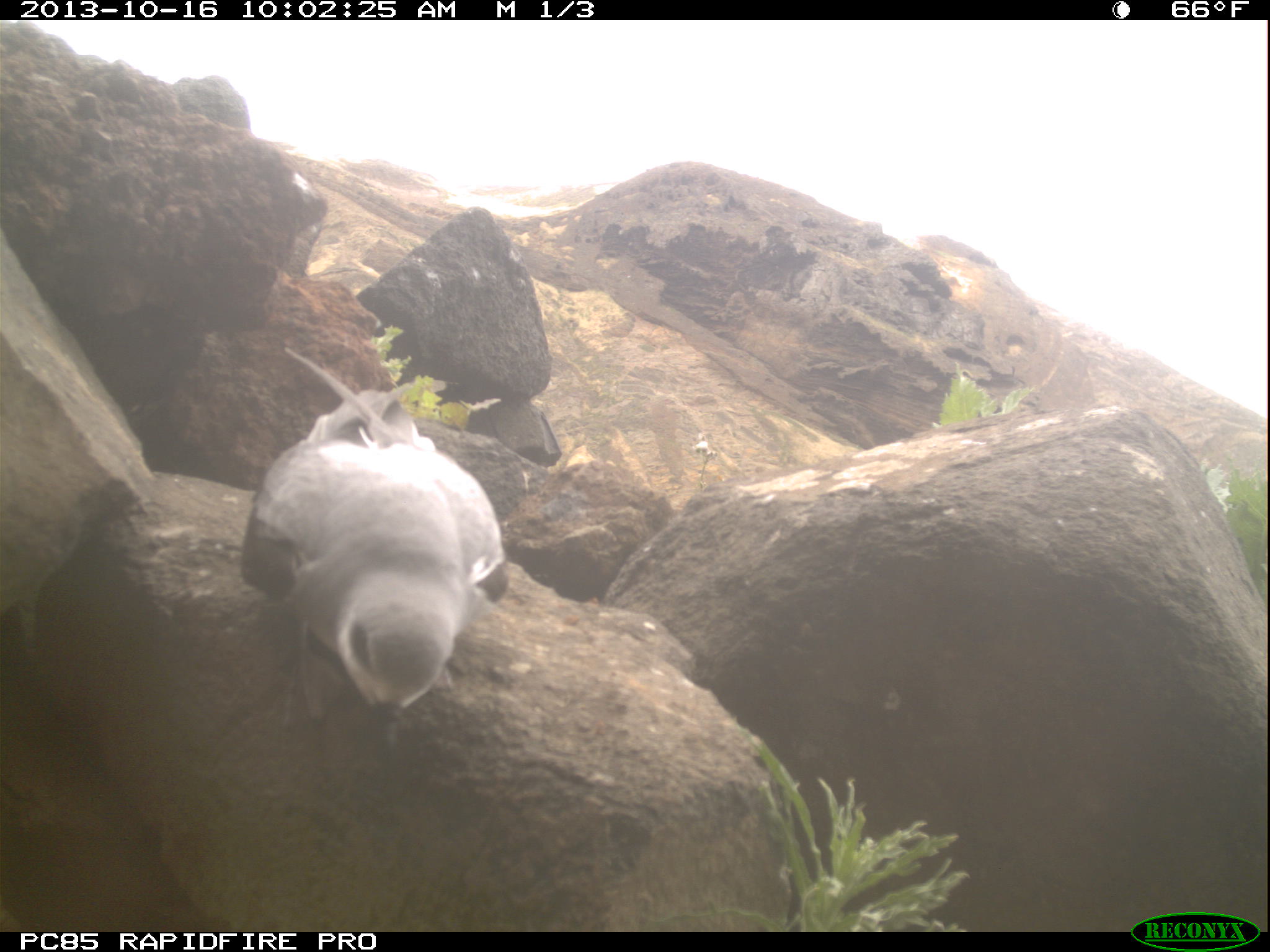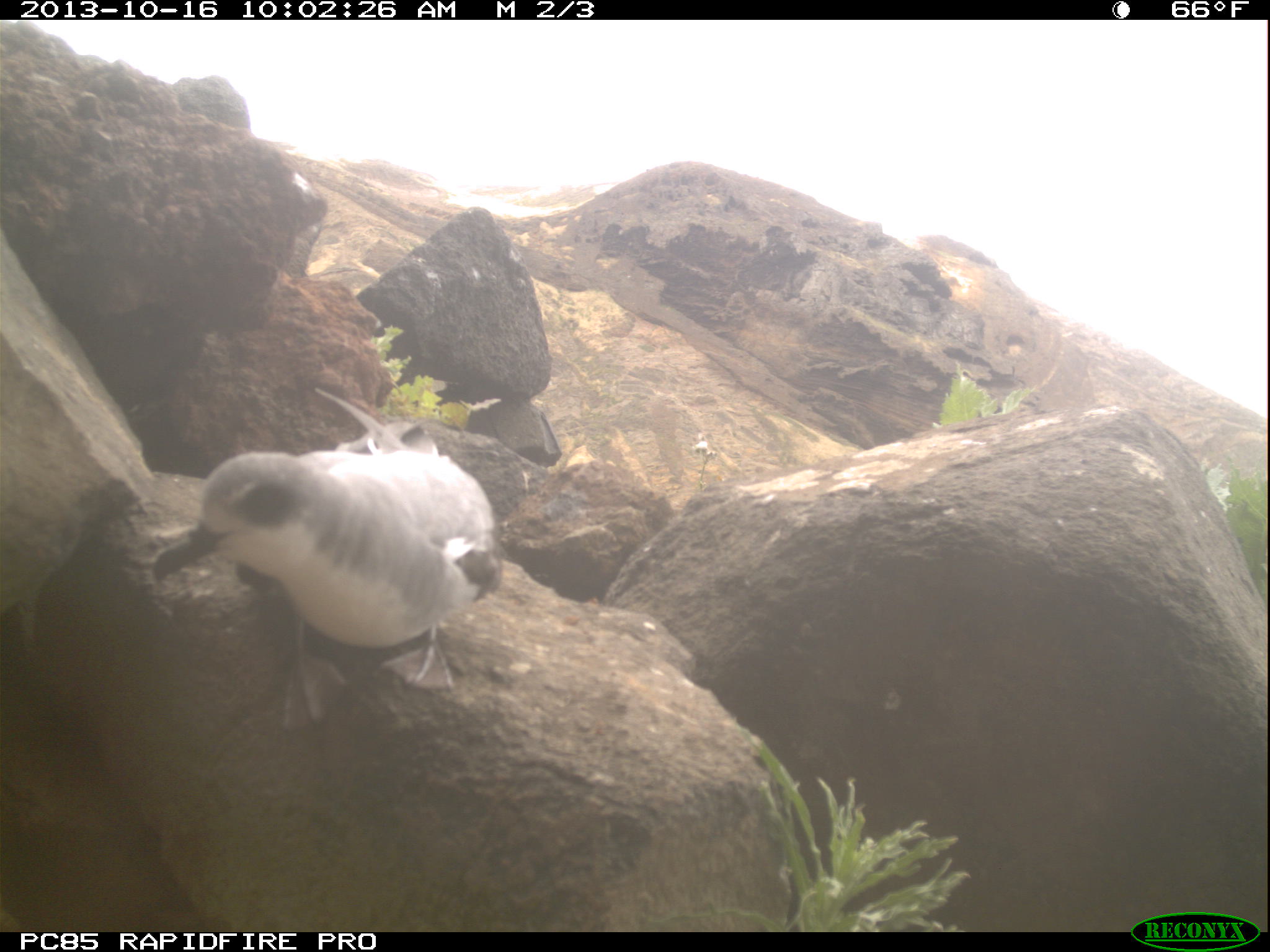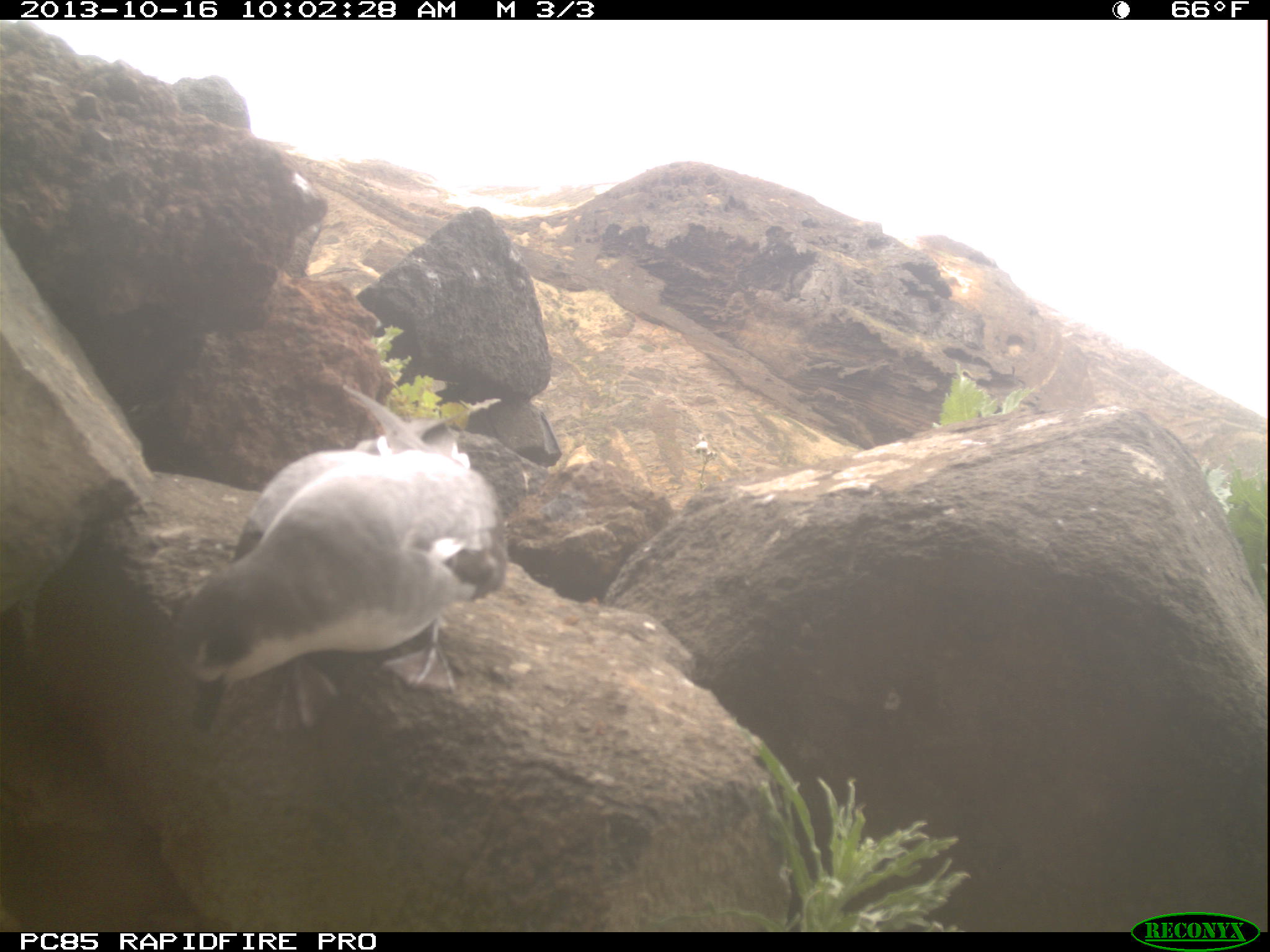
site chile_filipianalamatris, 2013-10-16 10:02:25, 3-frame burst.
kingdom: Animalia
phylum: Chordata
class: Aves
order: Procellariiformes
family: Procellariidae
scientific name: Procellariidae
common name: petrel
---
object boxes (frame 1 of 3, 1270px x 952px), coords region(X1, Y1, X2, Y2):
petrel: region(239, 358, 507, 720)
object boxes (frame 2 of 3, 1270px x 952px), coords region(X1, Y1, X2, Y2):
petrel: region(151, 413, 505, 736)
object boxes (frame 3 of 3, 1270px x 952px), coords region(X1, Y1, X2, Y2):
petrel: region(169, 379, 510, 739)